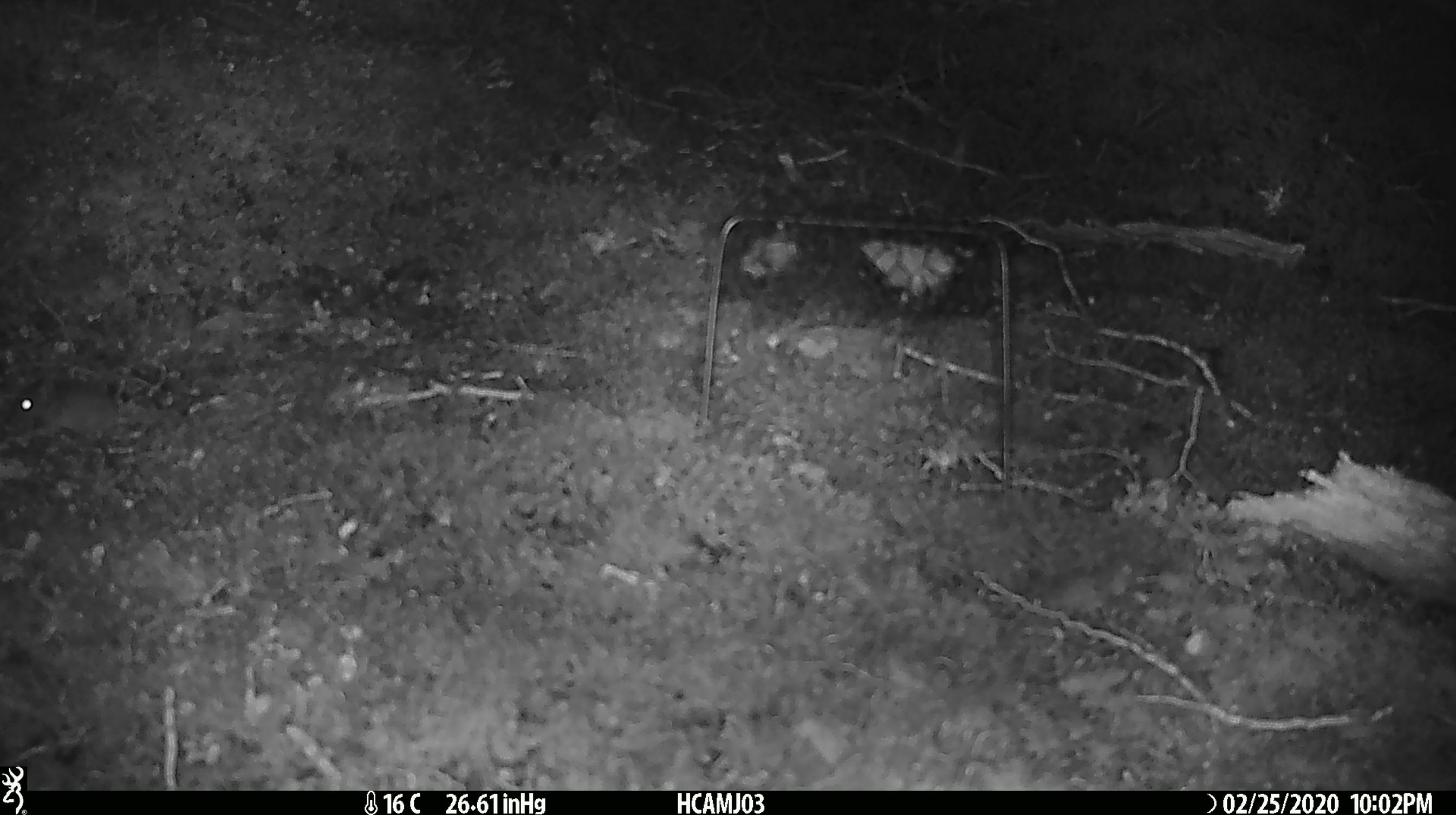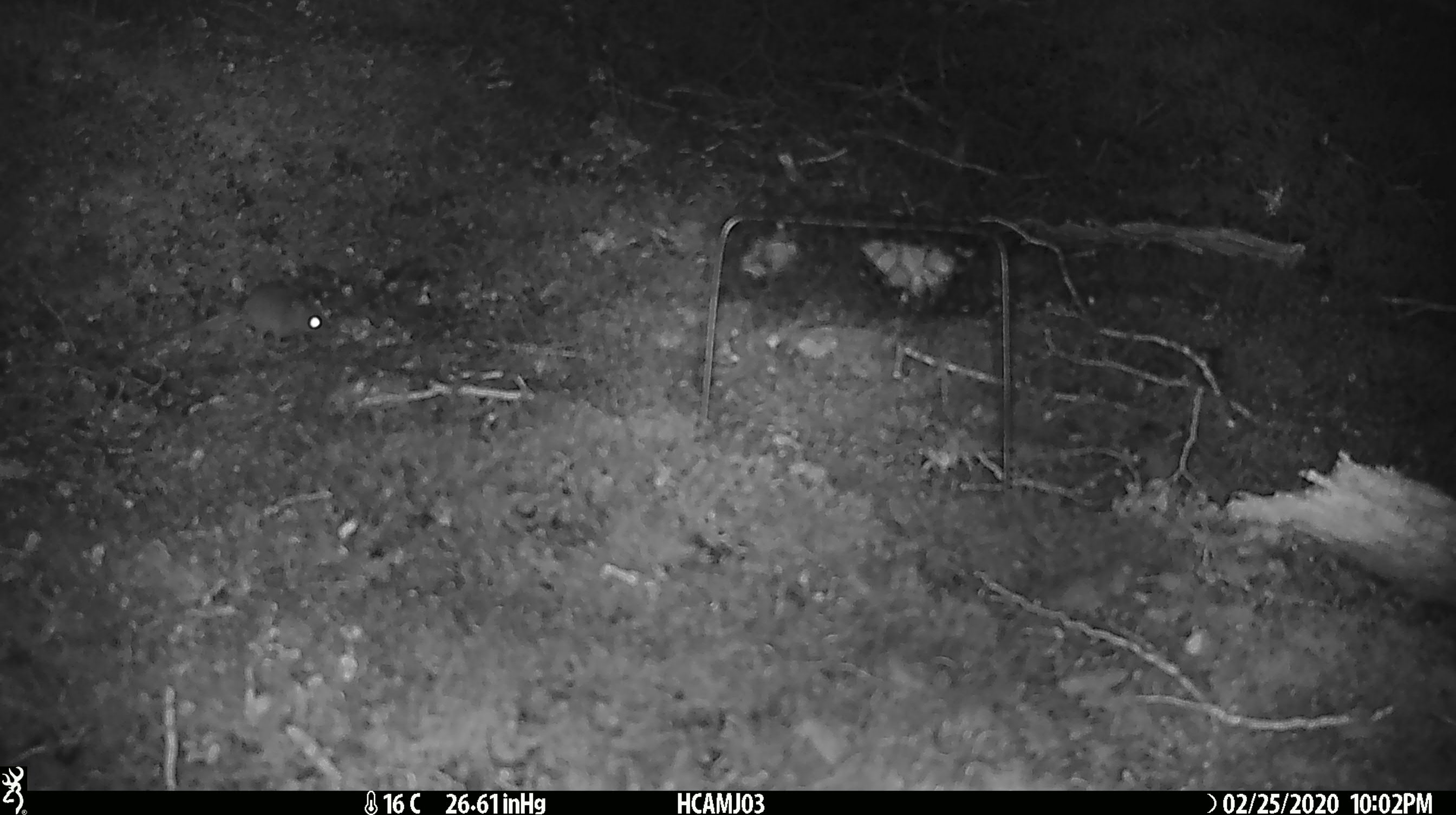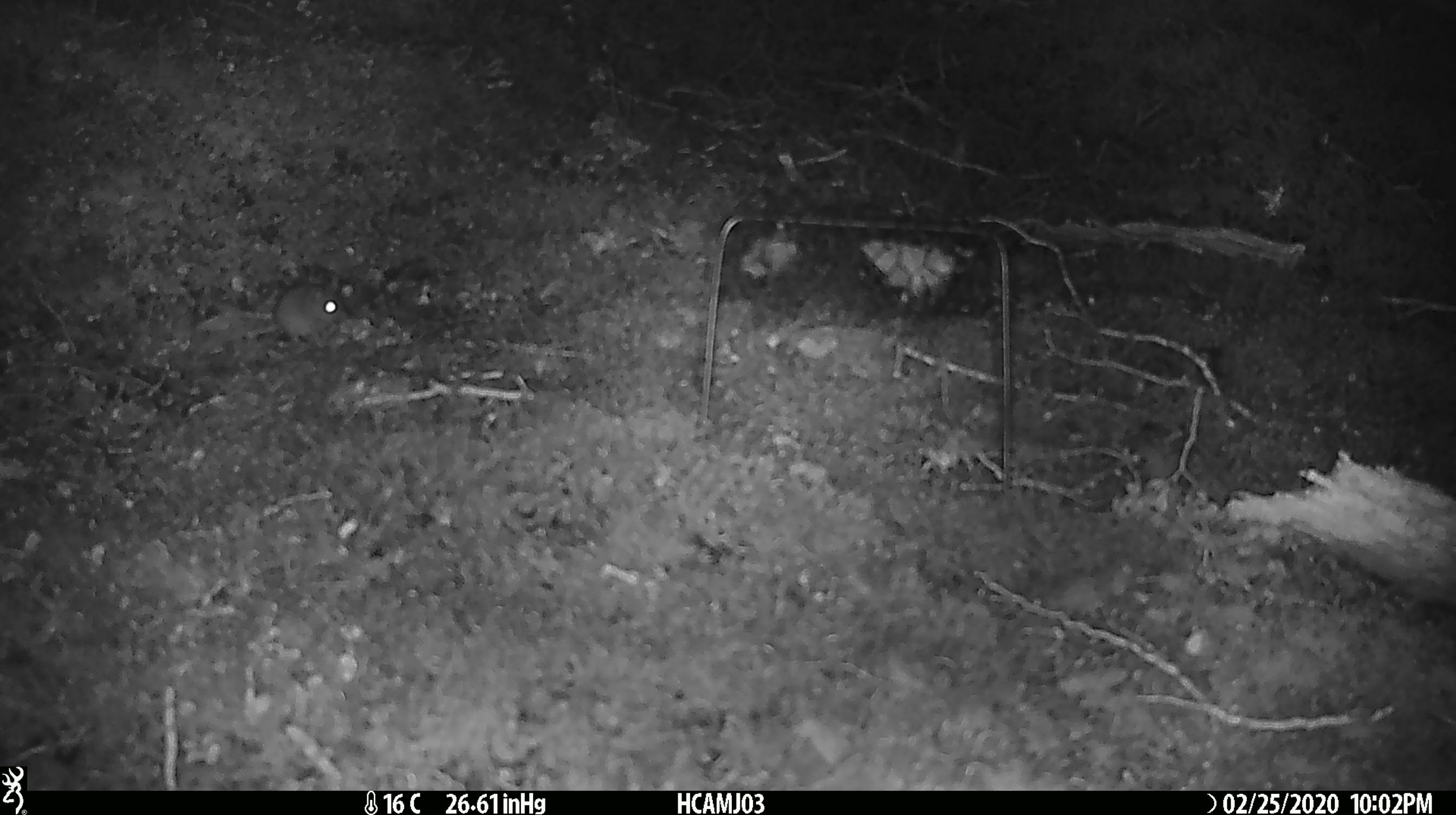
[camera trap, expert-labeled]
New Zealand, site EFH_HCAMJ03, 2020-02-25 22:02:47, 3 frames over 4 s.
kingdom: Animalia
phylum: Chordata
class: Mammalia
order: Rodentia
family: Muridae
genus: Mus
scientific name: Mus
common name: mouse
Mouse (Mus).